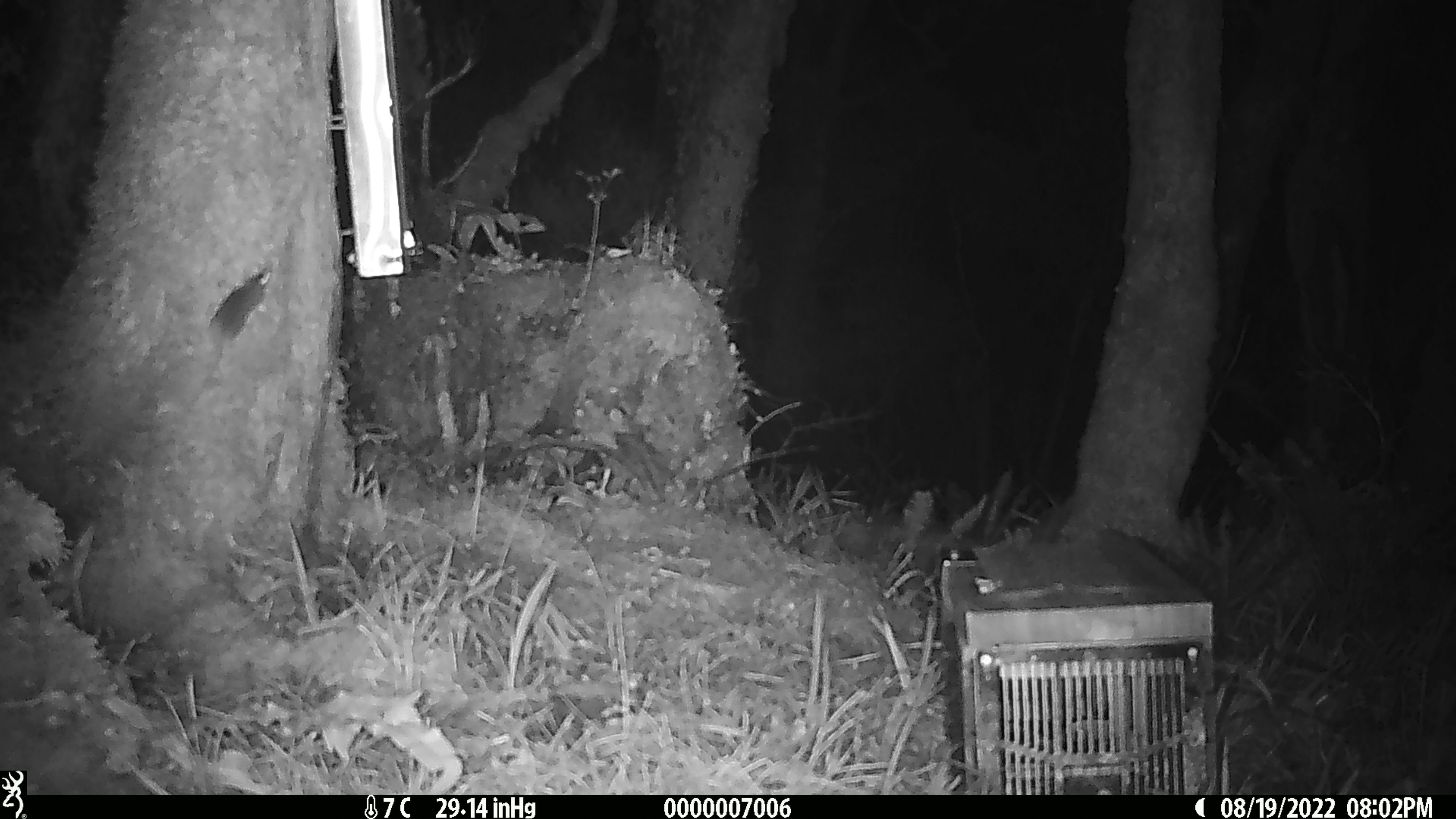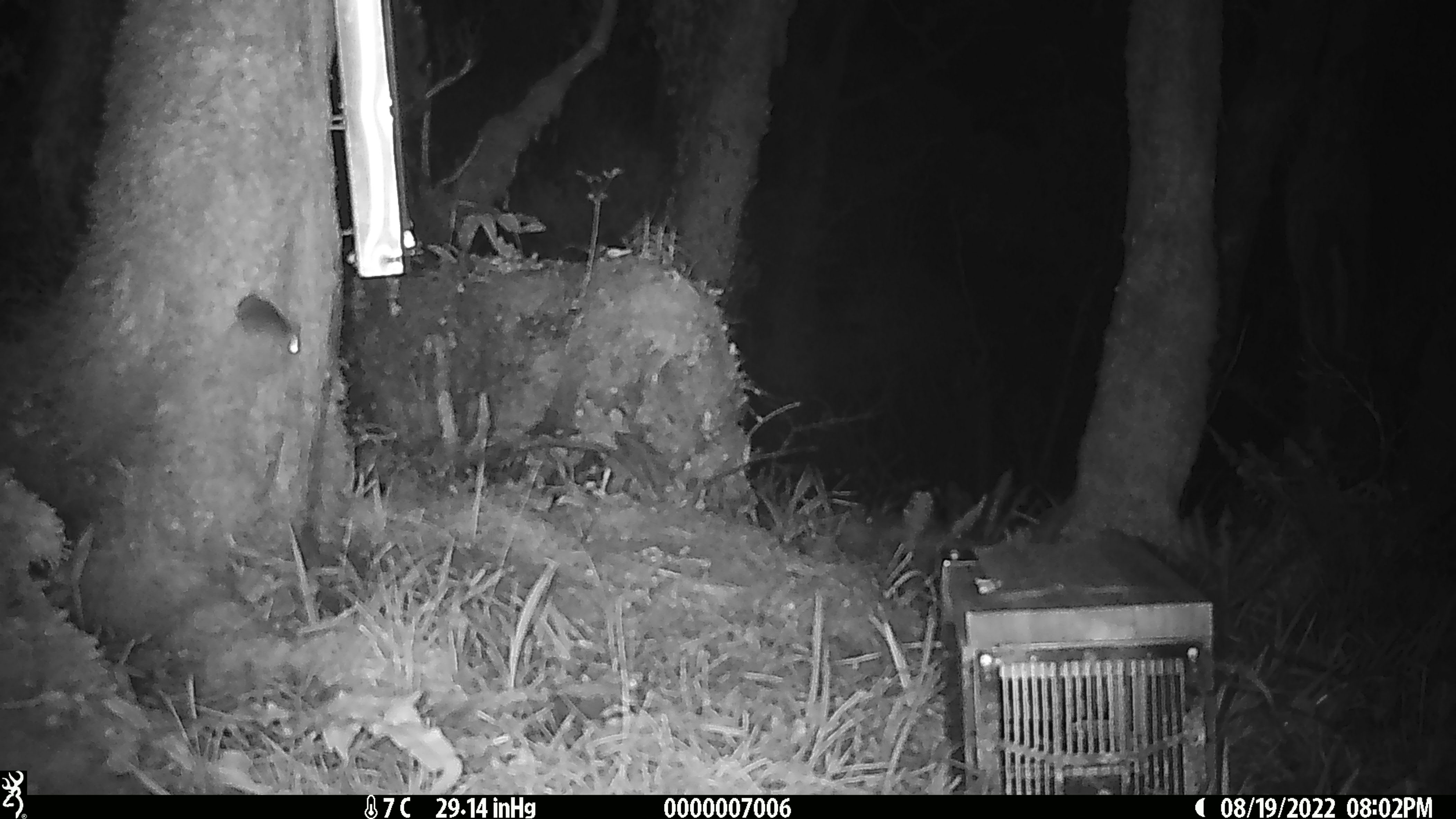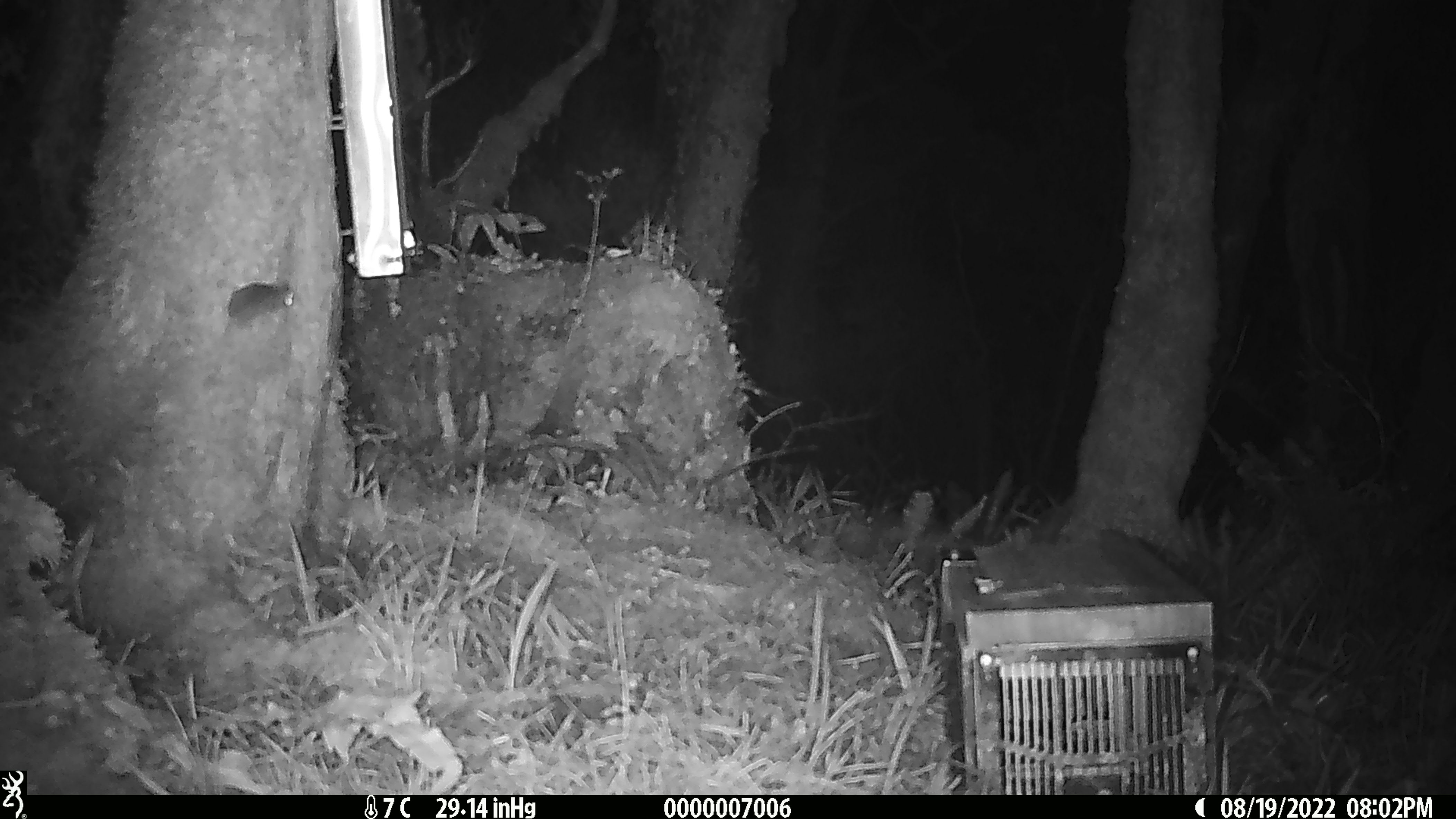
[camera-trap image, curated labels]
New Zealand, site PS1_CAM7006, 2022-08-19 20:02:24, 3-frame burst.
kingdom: Animalia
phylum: Chordata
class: Mammalia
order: Rodentia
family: Muridae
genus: Mus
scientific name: Mus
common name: mouse